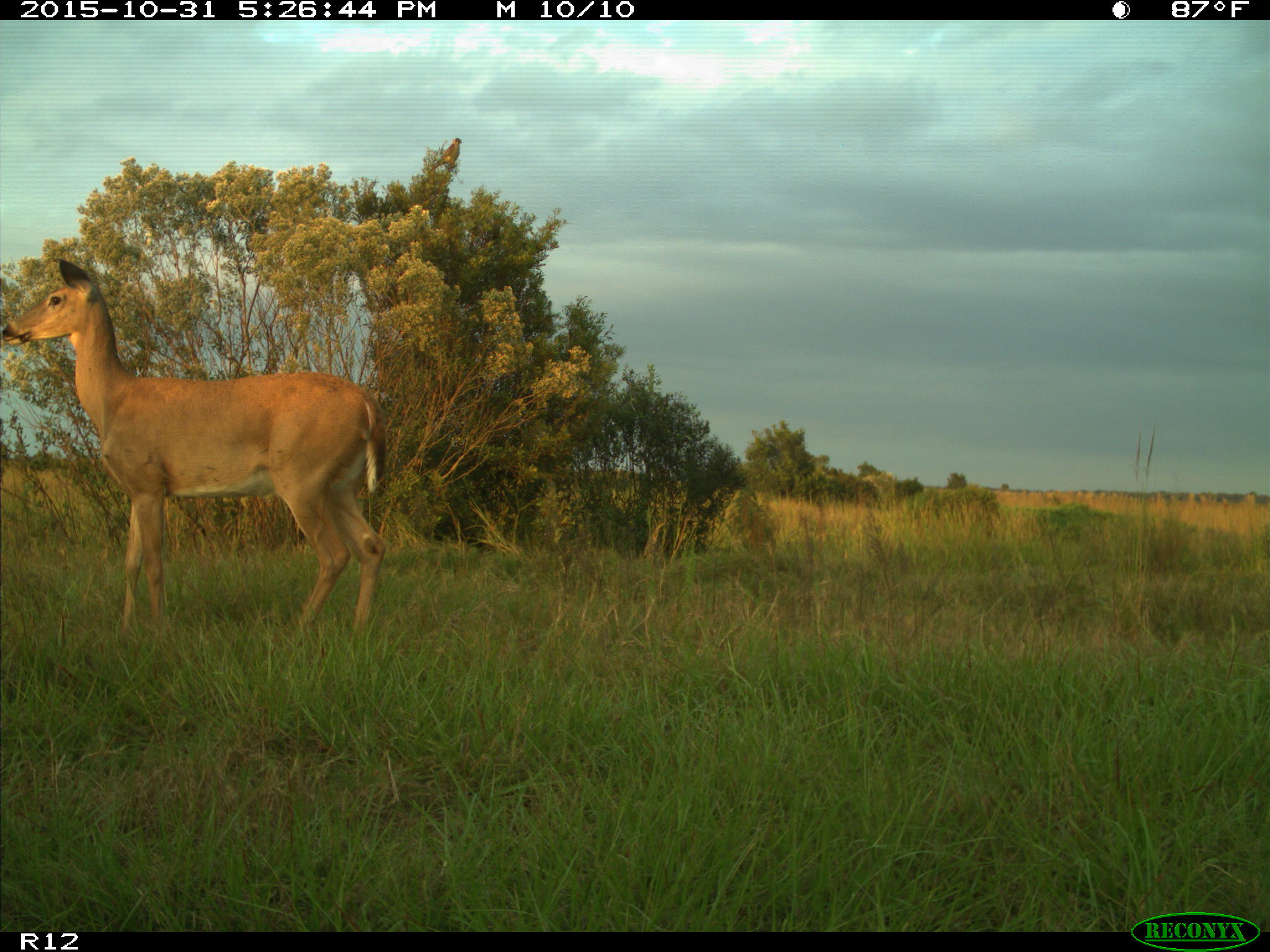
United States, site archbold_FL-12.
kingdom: Animalia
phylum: Chordata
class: Mammalia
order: Artiodactyla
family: Cervidae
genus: Odocoileus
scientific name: Odocoileus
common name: deer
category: unidentified deer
Unidentified deer (deer) (Odocoileus).